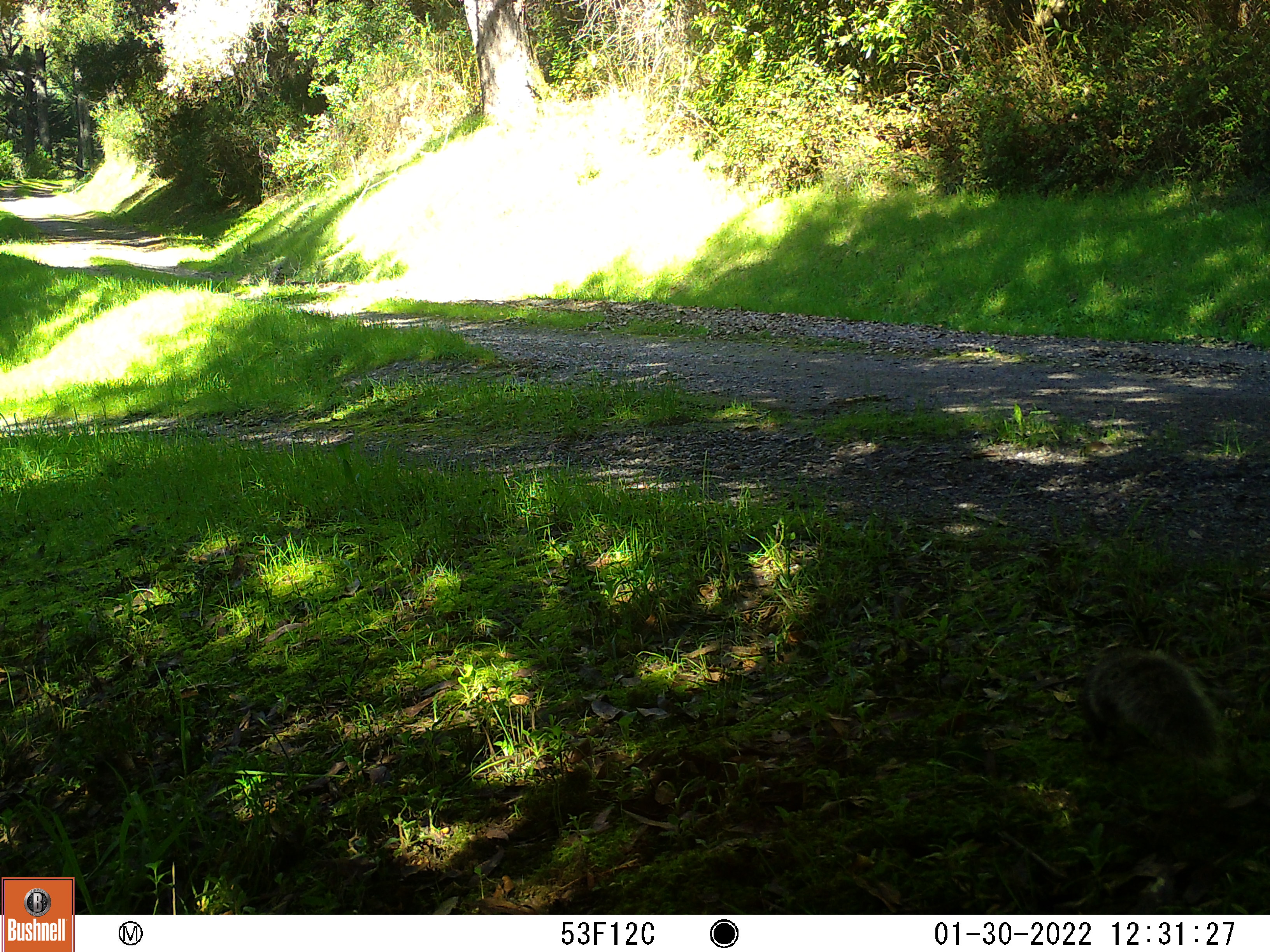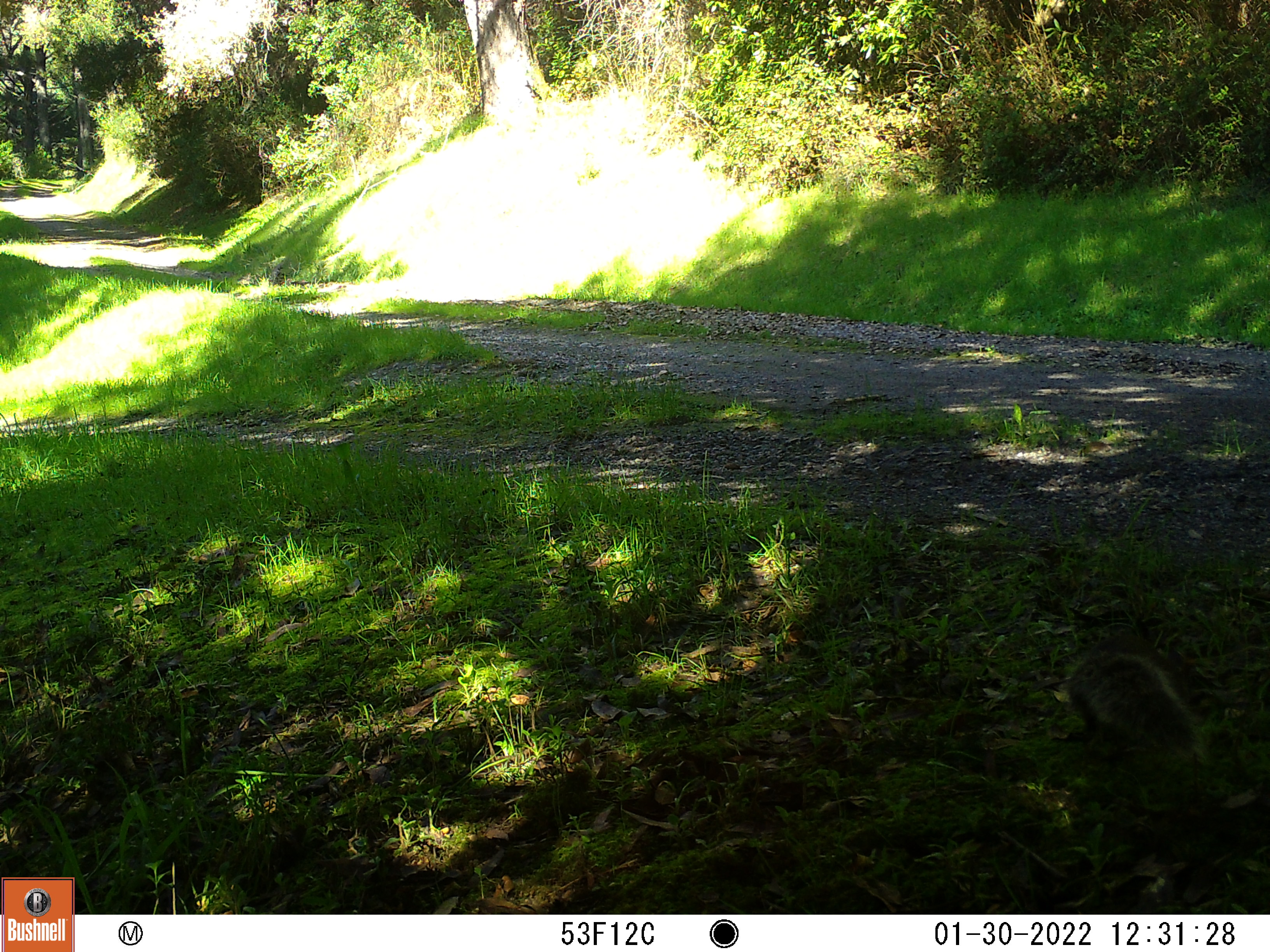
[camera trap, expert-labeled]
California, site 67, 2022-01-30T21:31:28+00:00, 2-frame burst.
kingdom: Animalia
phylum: Chordata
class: Mammalia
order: Rodentia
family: Sciuridae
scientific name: Sciuridae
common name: squirrel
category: unknown squirrel